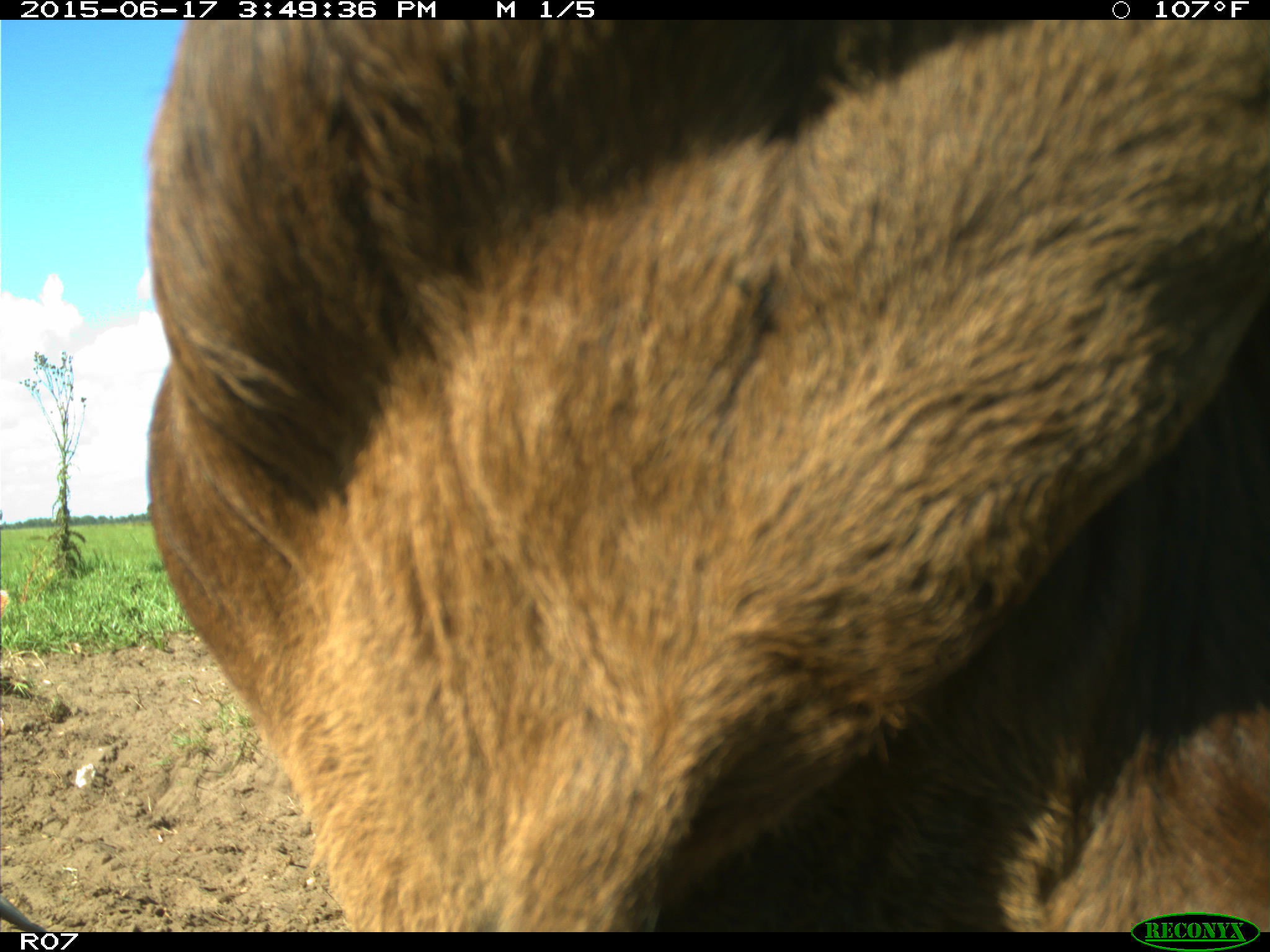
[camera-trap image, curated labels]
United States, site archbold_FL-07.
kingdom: Animalia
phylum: Chordata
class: Mammalia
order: Artiodactyla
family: Bovidae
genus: Bos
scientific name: Bos taurus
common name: domestic cow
Bos taurus (domestic cow).